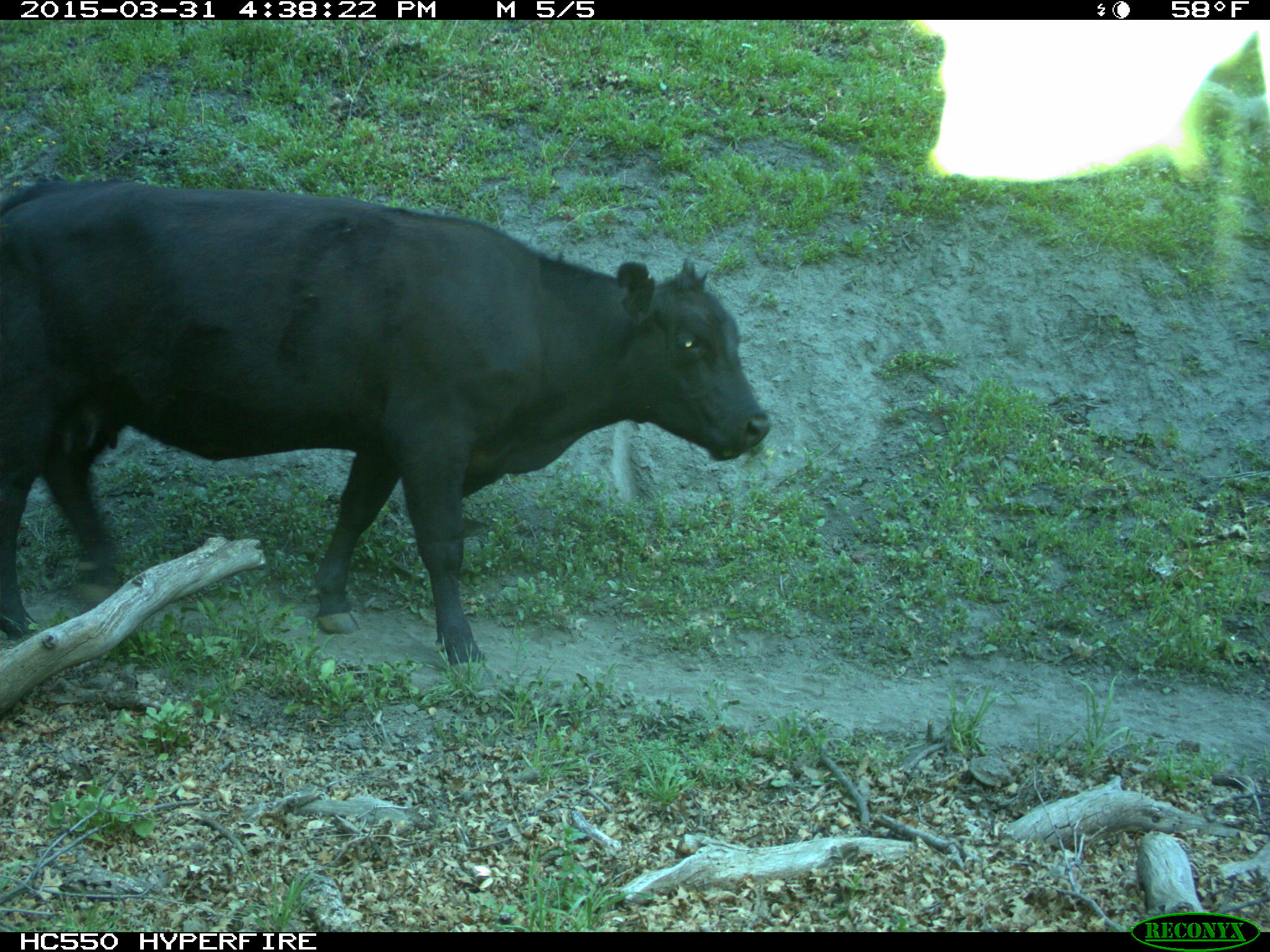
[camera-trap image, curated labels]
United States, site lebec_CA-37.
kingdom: Animalia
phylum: Chordata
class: Mammalia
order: Artiodactyla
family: Bovidae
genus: Bos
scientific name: Bos taurus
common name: domestic cow